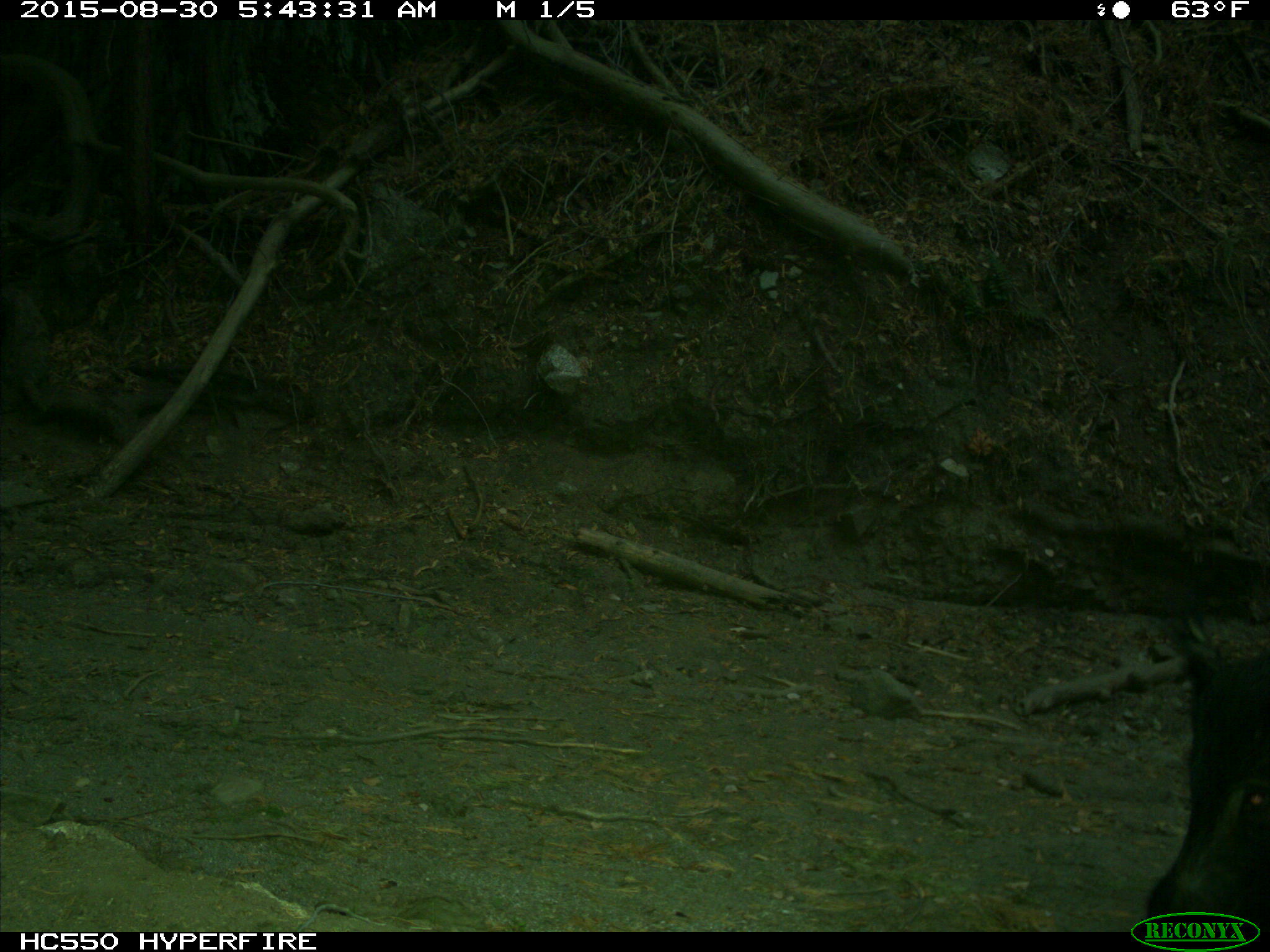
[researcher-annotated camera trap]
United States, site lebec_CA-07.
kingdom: Animalia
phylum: Chordata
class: Mammalia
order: Artiodactyla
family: Suidae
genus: Sus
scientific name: Sus scrofa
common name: wild boar